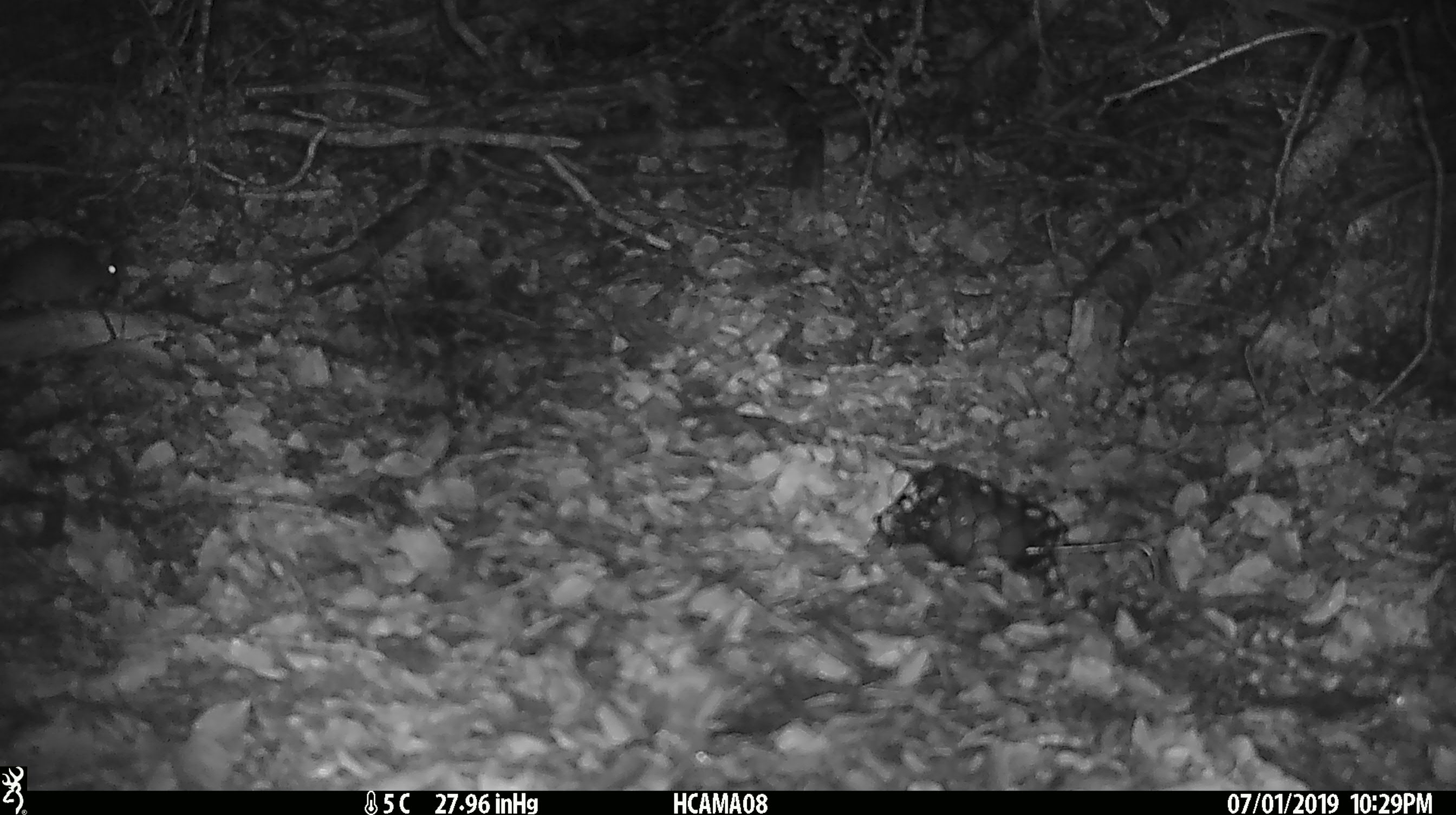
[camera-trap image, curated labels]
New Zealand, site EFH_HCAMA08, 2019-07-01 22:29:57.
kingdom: Animalia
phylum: Chordata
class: Mammalia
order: Rodentia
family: Muridae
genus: Mus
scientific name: Mus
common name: mouse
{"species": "mouse (Mus)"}